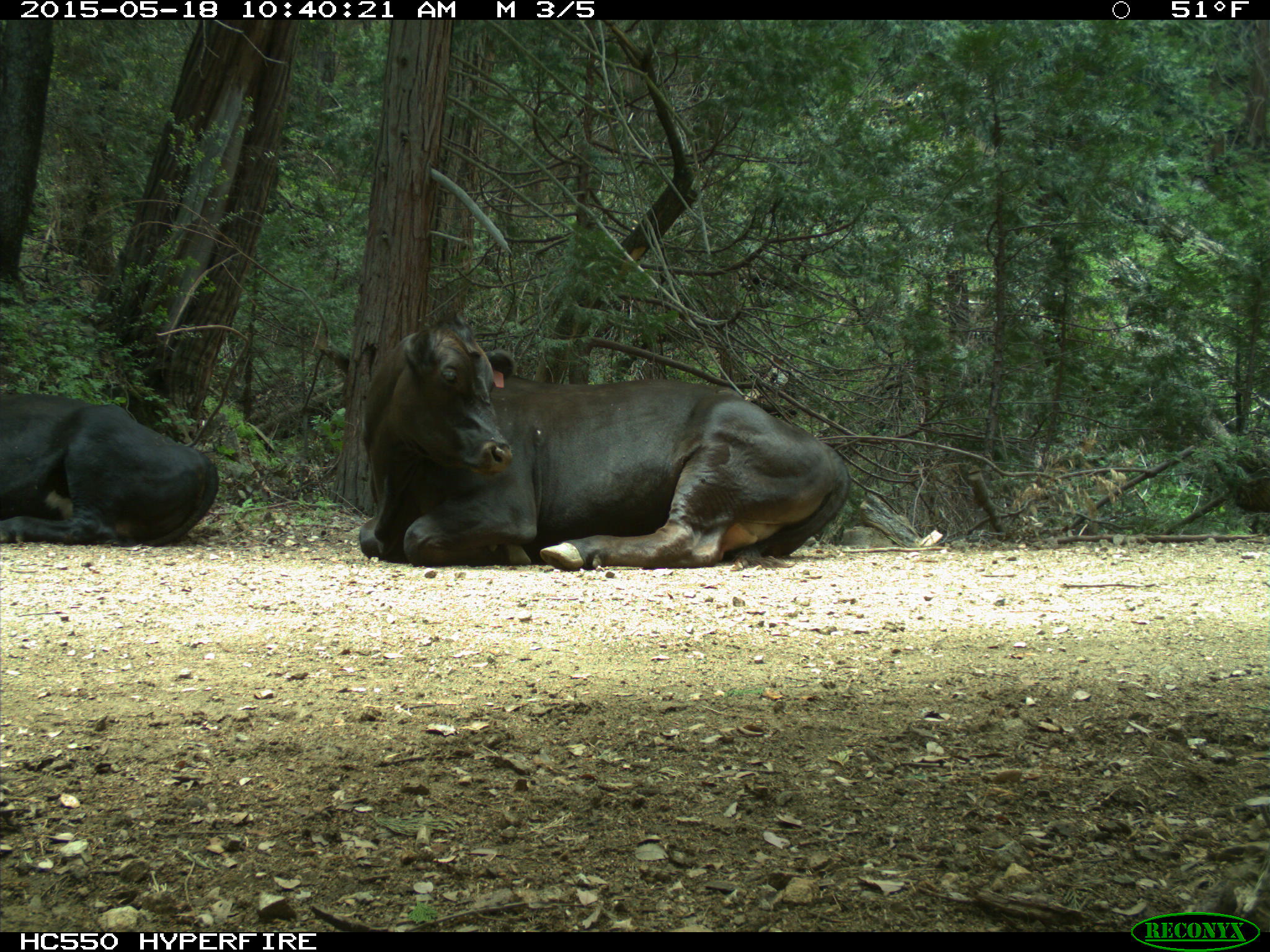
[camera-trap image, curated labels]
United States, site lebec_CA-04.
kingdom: Animalia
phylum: Chordata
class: Mammalia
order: Artiodactyla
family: Bovidae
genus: Bos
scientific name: Bos taurus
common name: domestic cow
Bos taurus (domestic cow).